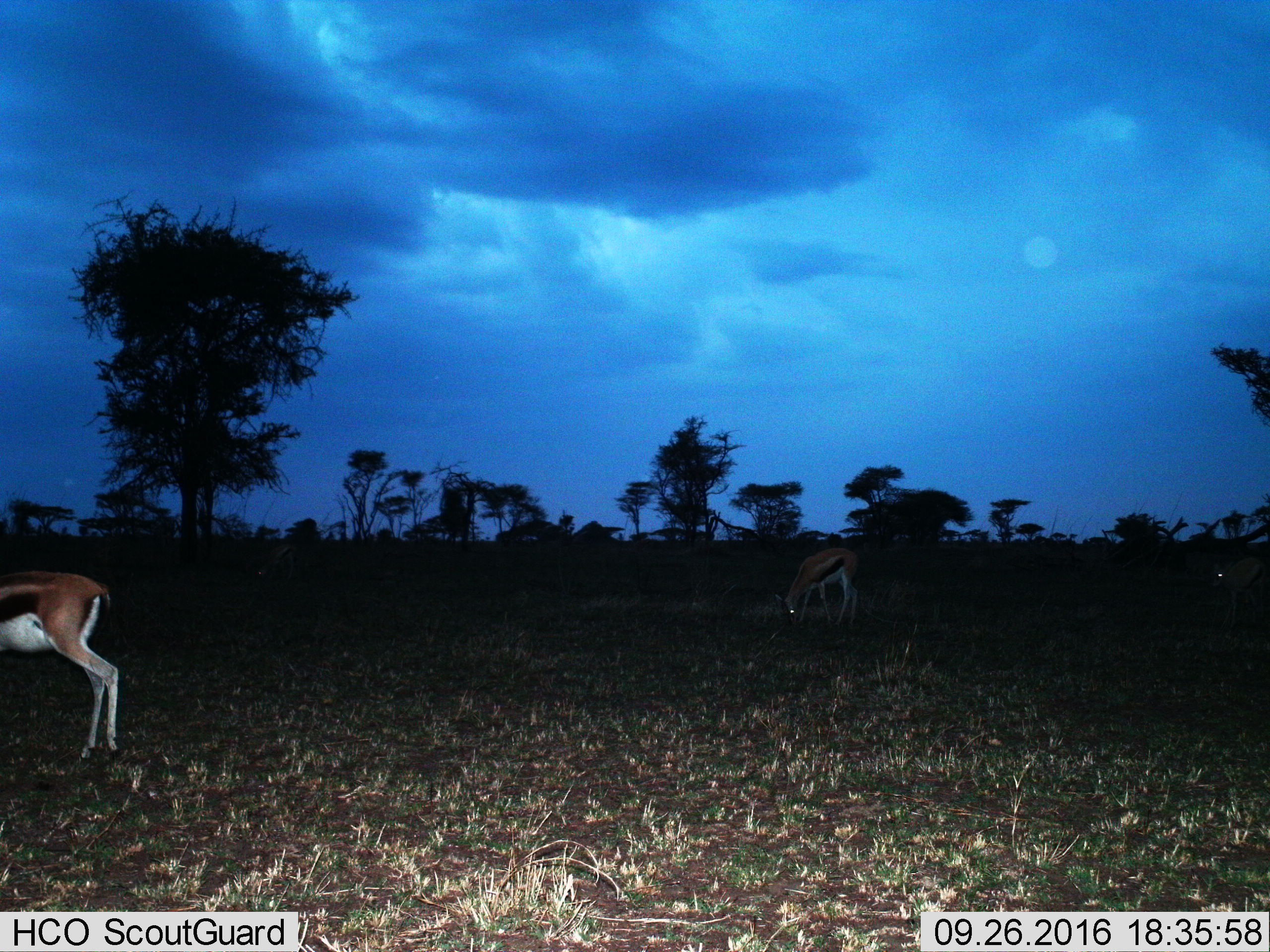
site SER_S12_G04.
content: unidentified animal